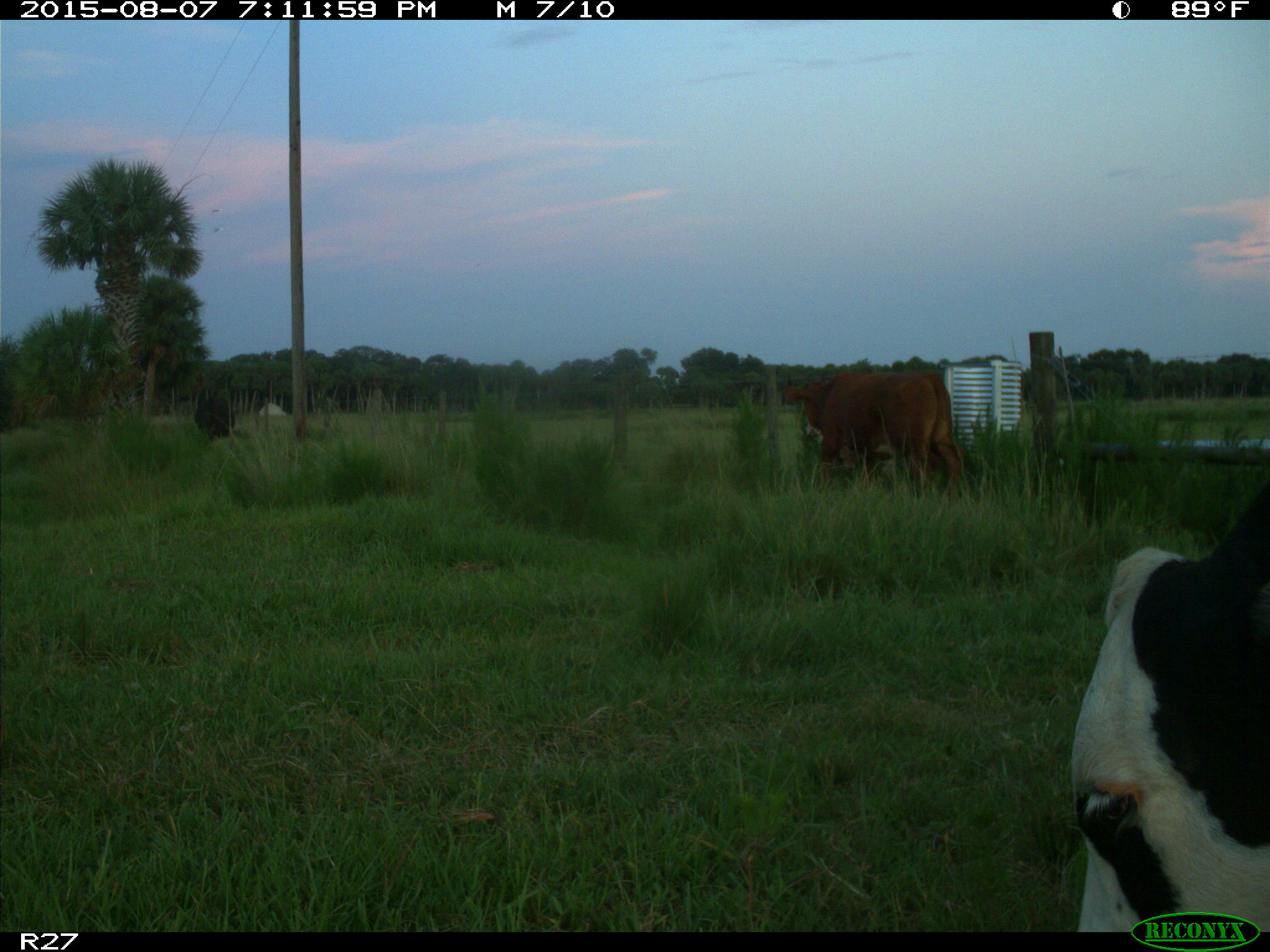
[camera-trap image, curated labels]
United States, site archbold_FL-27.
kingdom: Animalia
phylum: Chordata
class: Mammalia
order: Artiodactyla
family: Bovidae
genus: Bos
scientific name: Bos taurus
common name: domestic cow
Bos taurus (domestic cow).